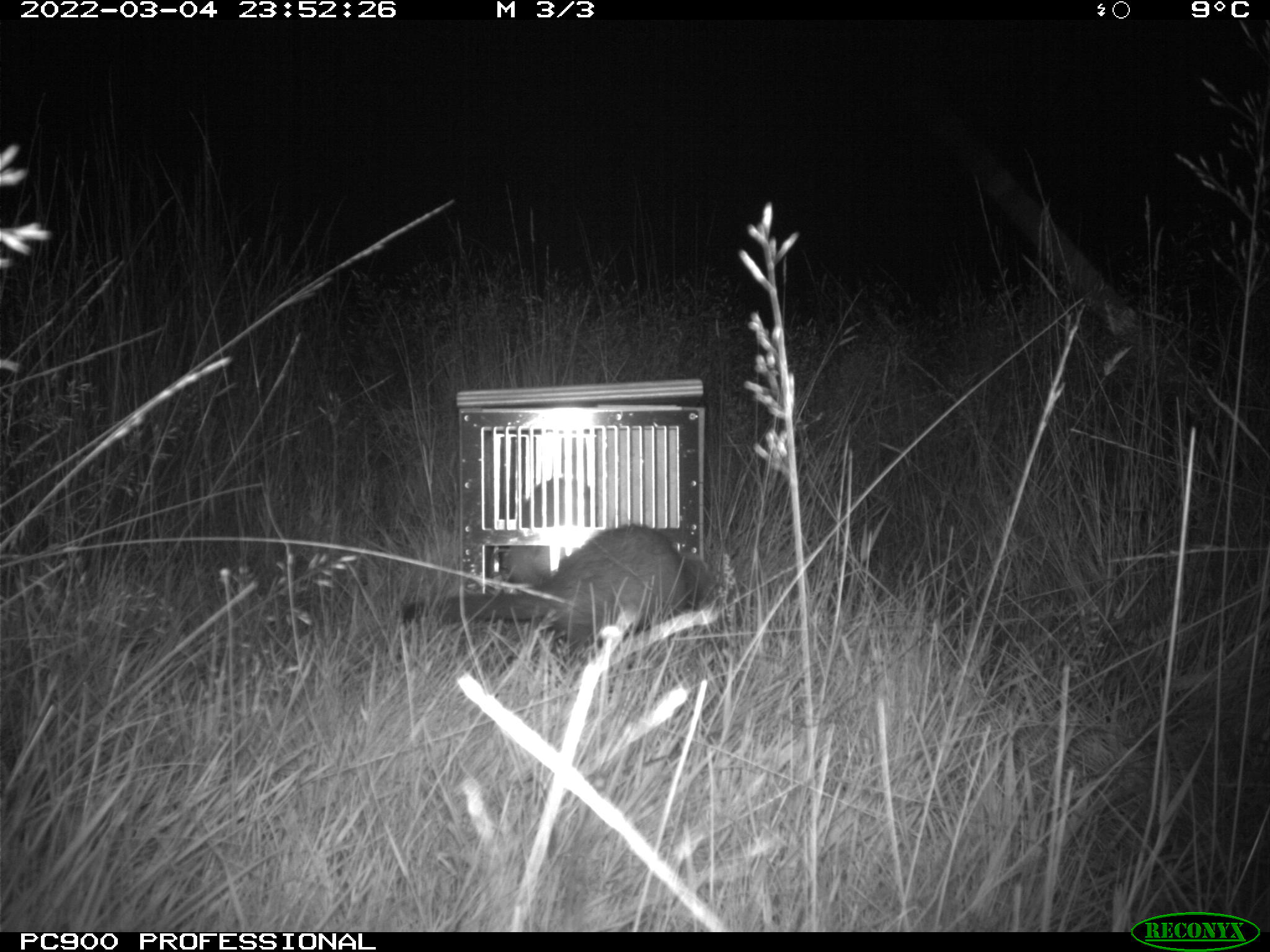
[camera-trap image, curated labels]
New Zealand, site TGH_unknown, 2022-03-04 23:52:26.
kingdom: Animalia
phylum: Chordata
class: Mammalia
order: Carnivora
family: Mustelidae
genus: Mustela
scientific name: Mustela furo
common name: ferret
Ferret (Mustela furo).